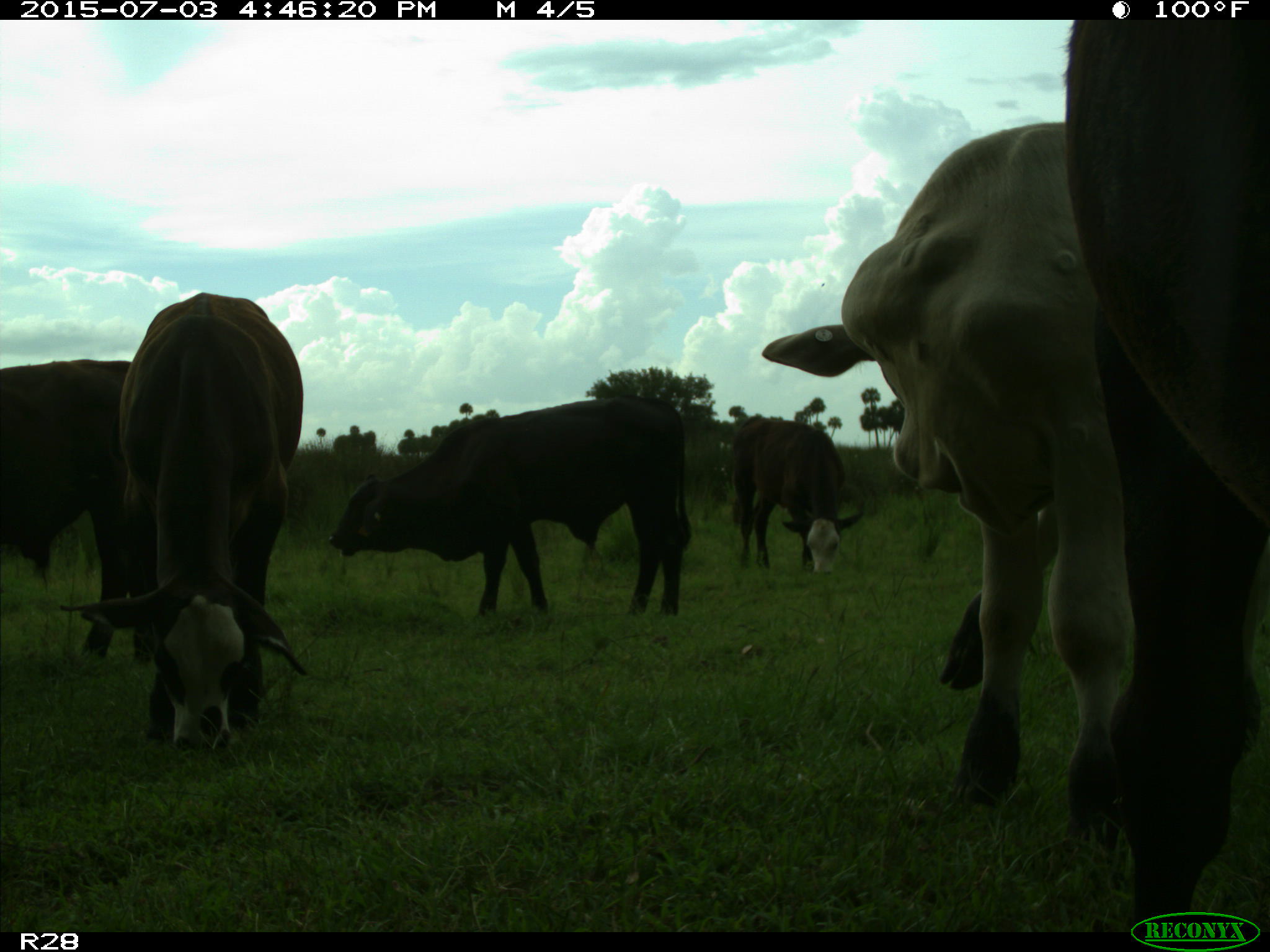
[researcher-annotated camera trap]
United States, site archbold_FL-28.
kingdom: Animalia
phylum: Chordata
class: Mammalia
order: Artiodactyla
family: Bovidae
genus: Bos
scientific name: Bos taurus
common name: domestic cow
Bos taurus (domestic cow).